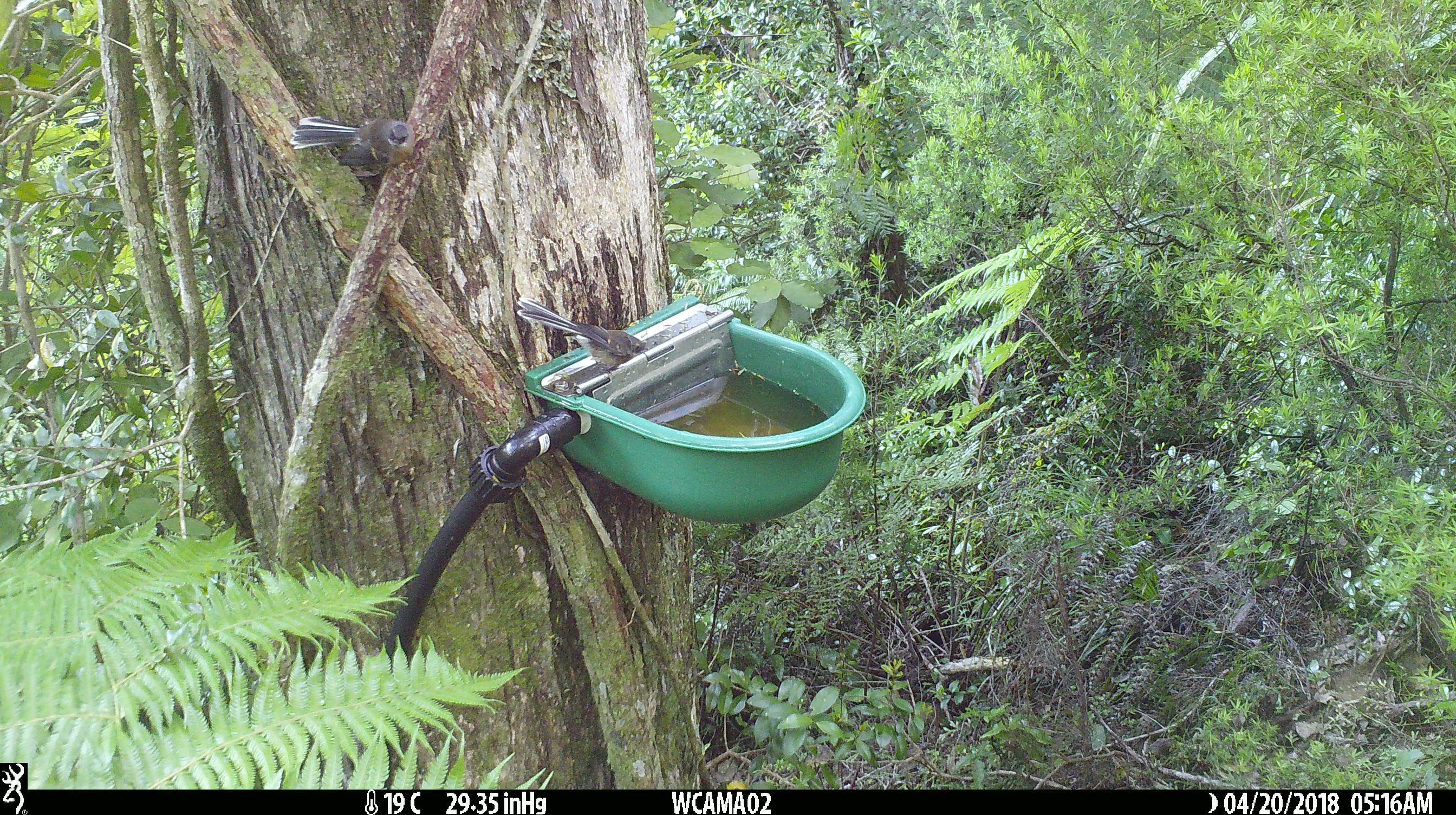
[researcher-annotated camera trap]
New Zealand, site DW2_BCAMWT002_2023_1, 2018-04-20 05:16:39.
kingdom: Animalia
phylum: Chordata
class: Aves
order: Passeriformes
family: Rhipiduridae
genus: Rhipidura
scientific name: Rhipidura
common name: fantails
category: fantail